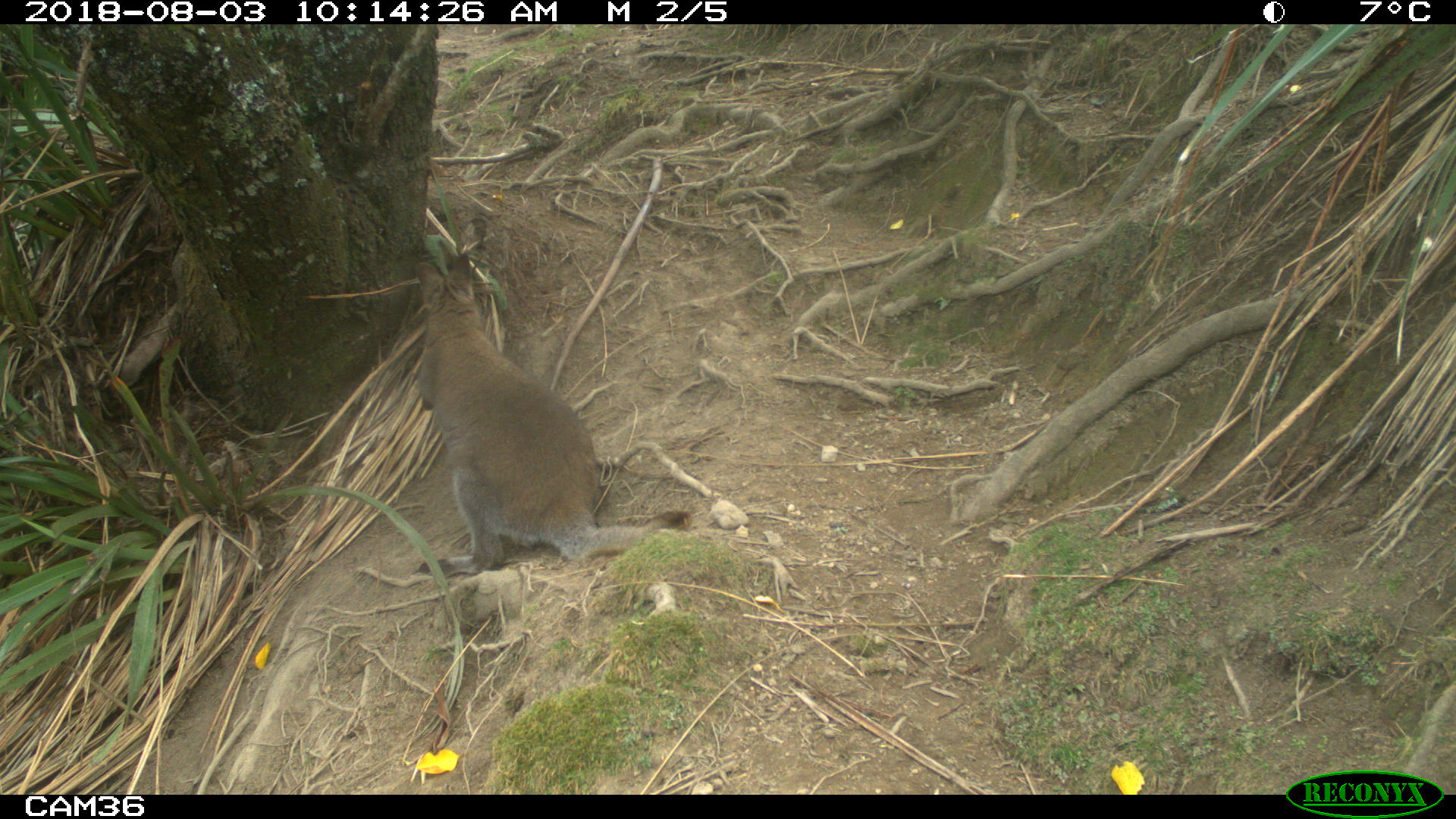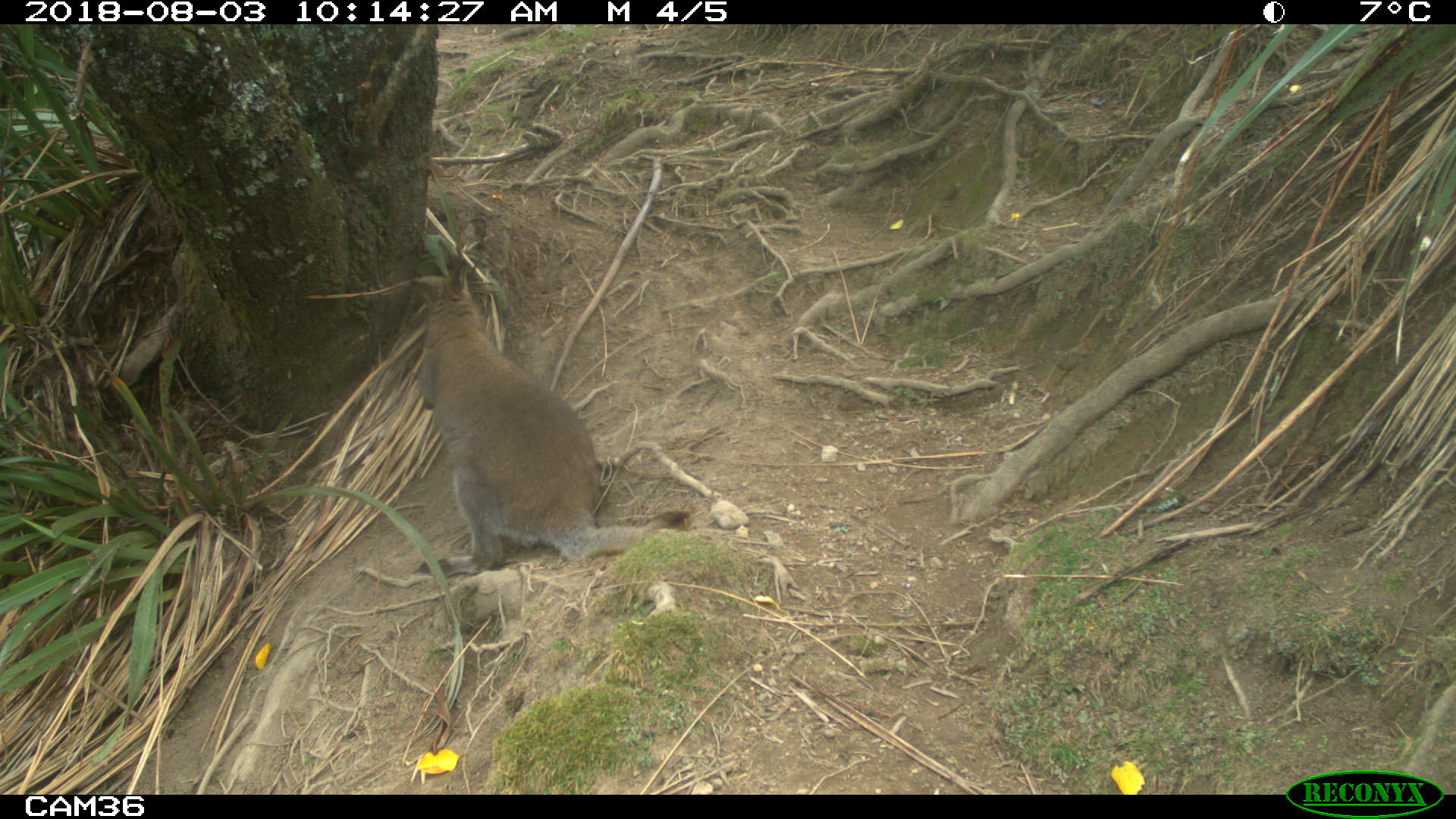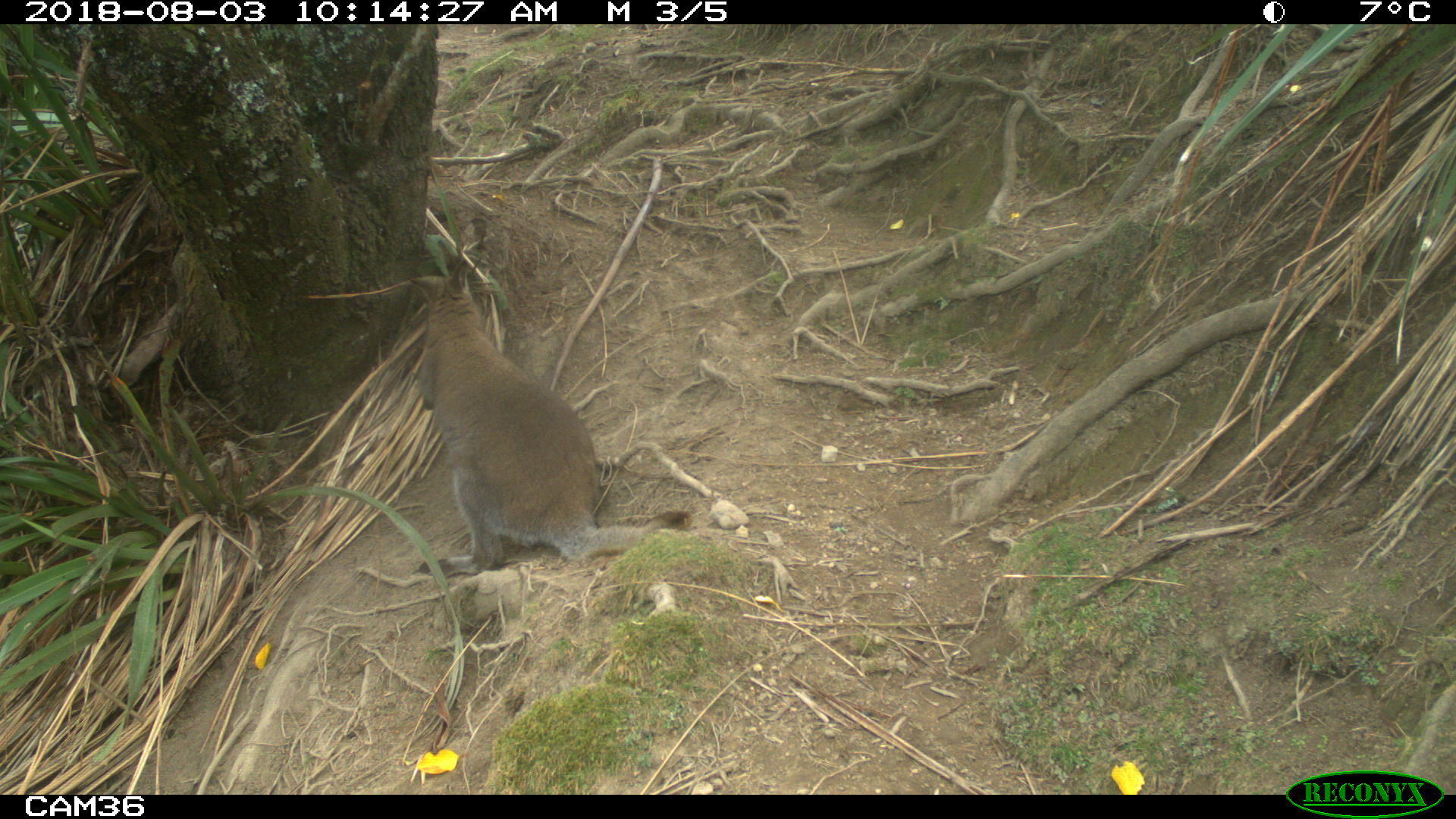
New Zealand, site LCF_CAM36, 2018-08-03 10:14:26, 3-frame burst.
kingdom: Animalia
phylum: Chordata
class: Mammalia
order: Diprotodontia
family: Macropodidae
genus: Notamacropus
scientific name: Notamacropus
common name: wallaby